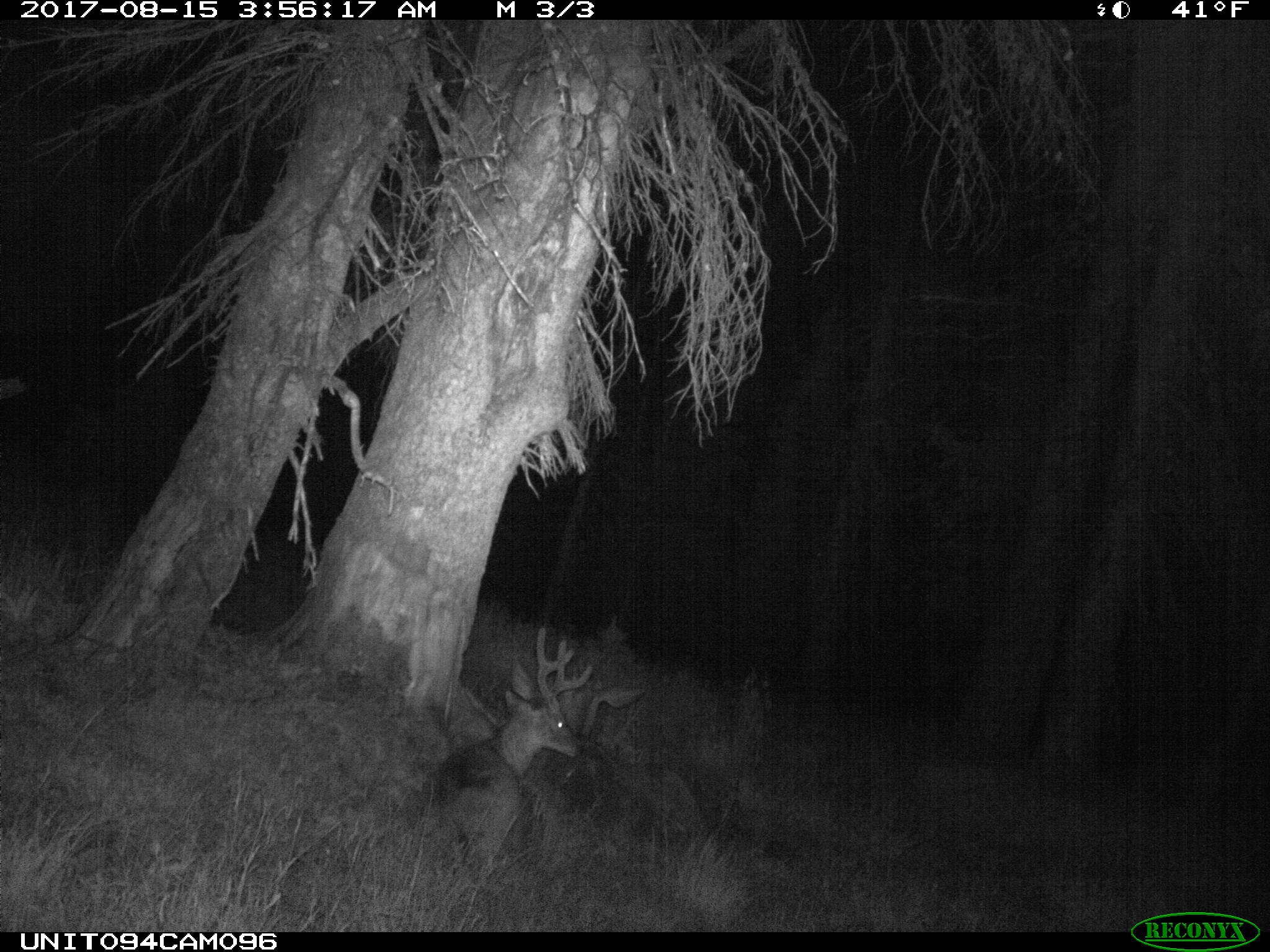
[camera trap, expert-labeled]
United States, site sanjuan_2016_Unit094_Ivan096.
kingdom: Animalia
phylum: Chordata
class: Mammalia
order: Artiodactyla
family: Cervidae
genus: Odocoileus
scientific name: Odocoileus hemionus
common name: mule deer